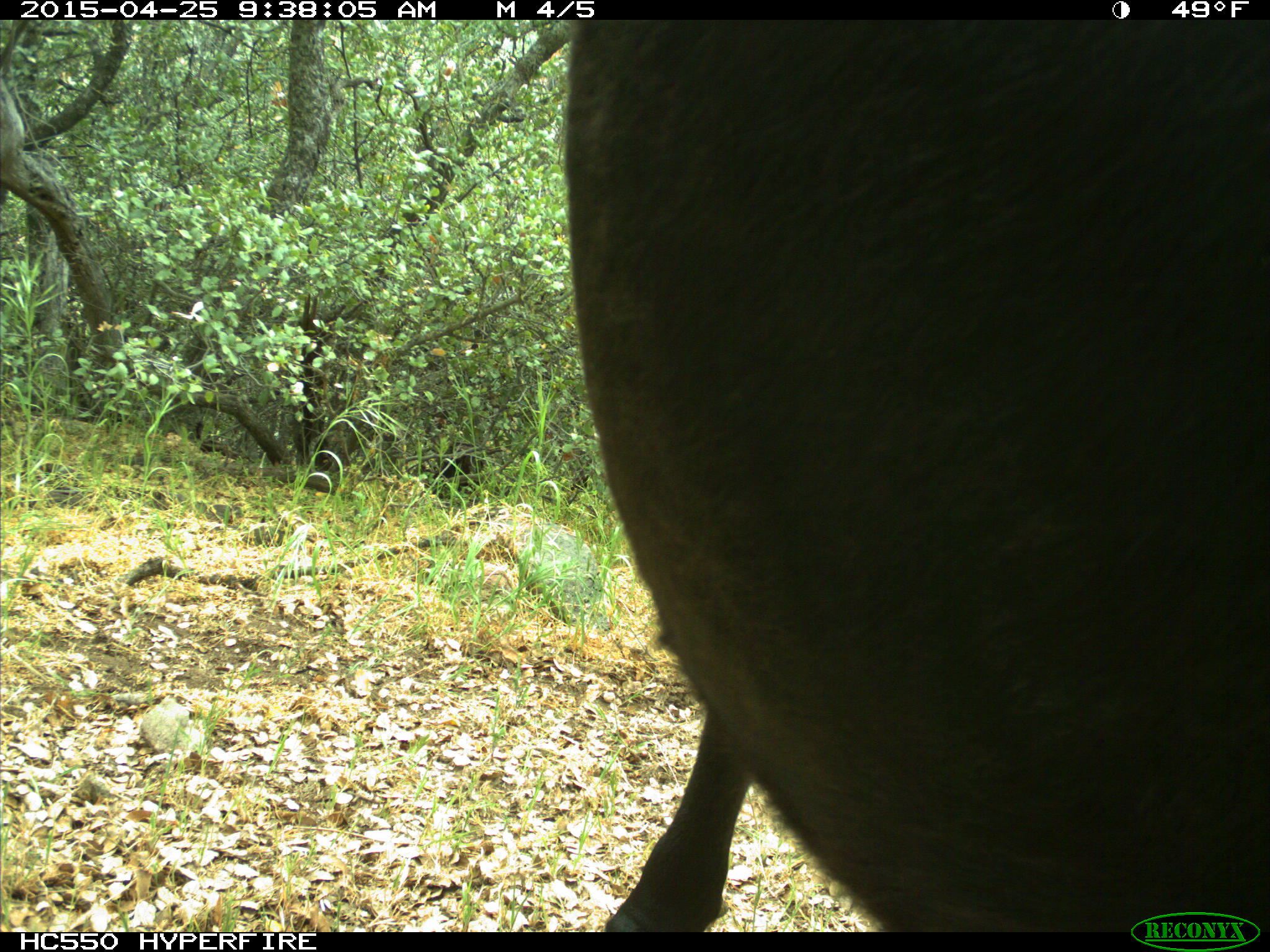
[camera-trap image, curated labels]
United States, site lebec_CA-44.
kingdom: Animalia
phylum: Chordata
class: Mammalia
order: Artiodactyla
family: Suidae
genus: Sus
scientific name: Sus scrofa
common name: wild boar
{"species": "Sus scrofa (wild boar)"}